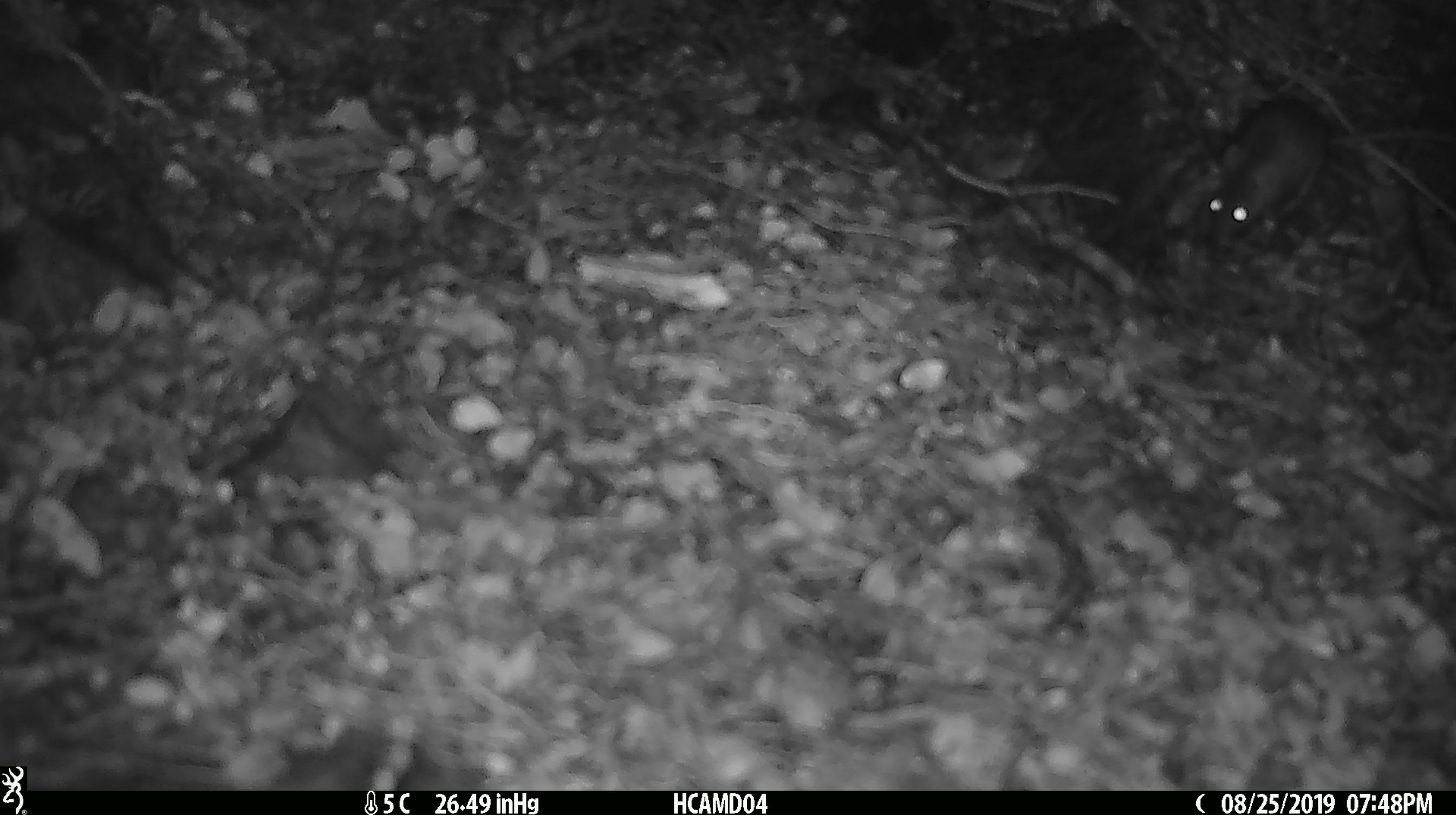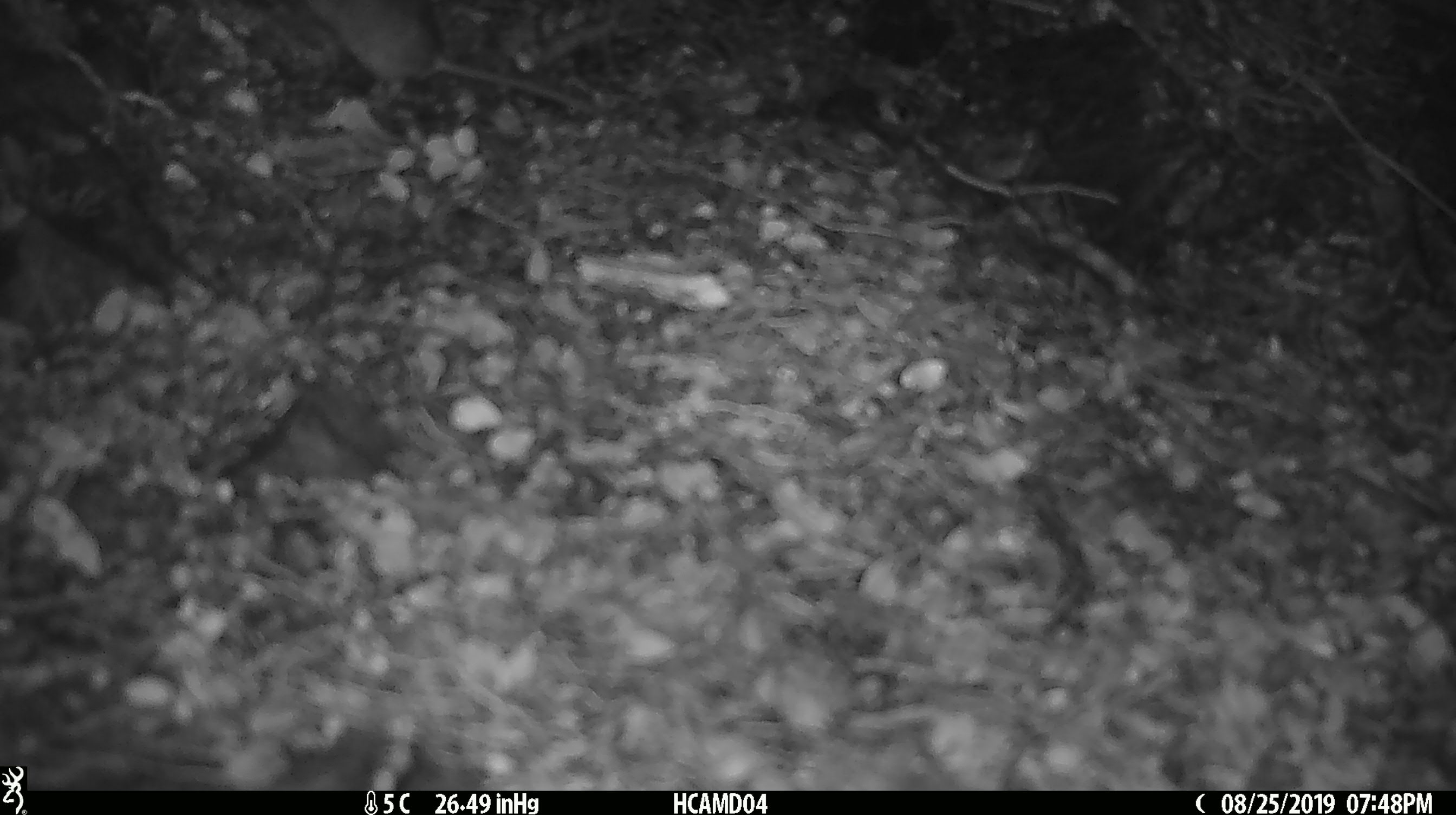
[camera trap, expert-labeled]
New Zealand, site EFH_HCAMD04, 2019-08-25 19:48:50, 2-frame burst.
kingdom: Animalia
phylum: Chordata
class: Mammalia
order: Rodentia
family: Muridae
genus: Mus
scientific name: Mus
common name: mouse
Mouse (Mus).